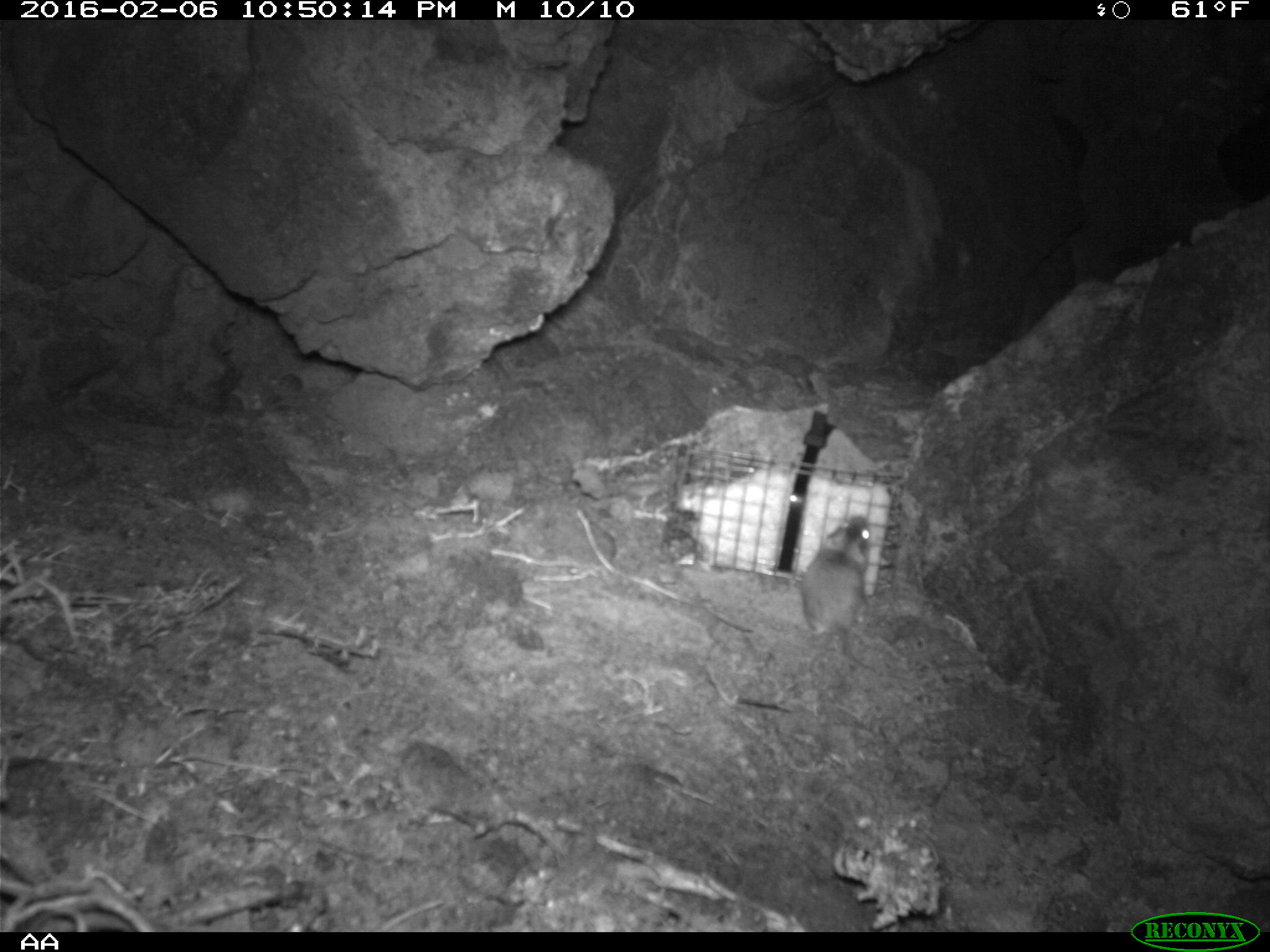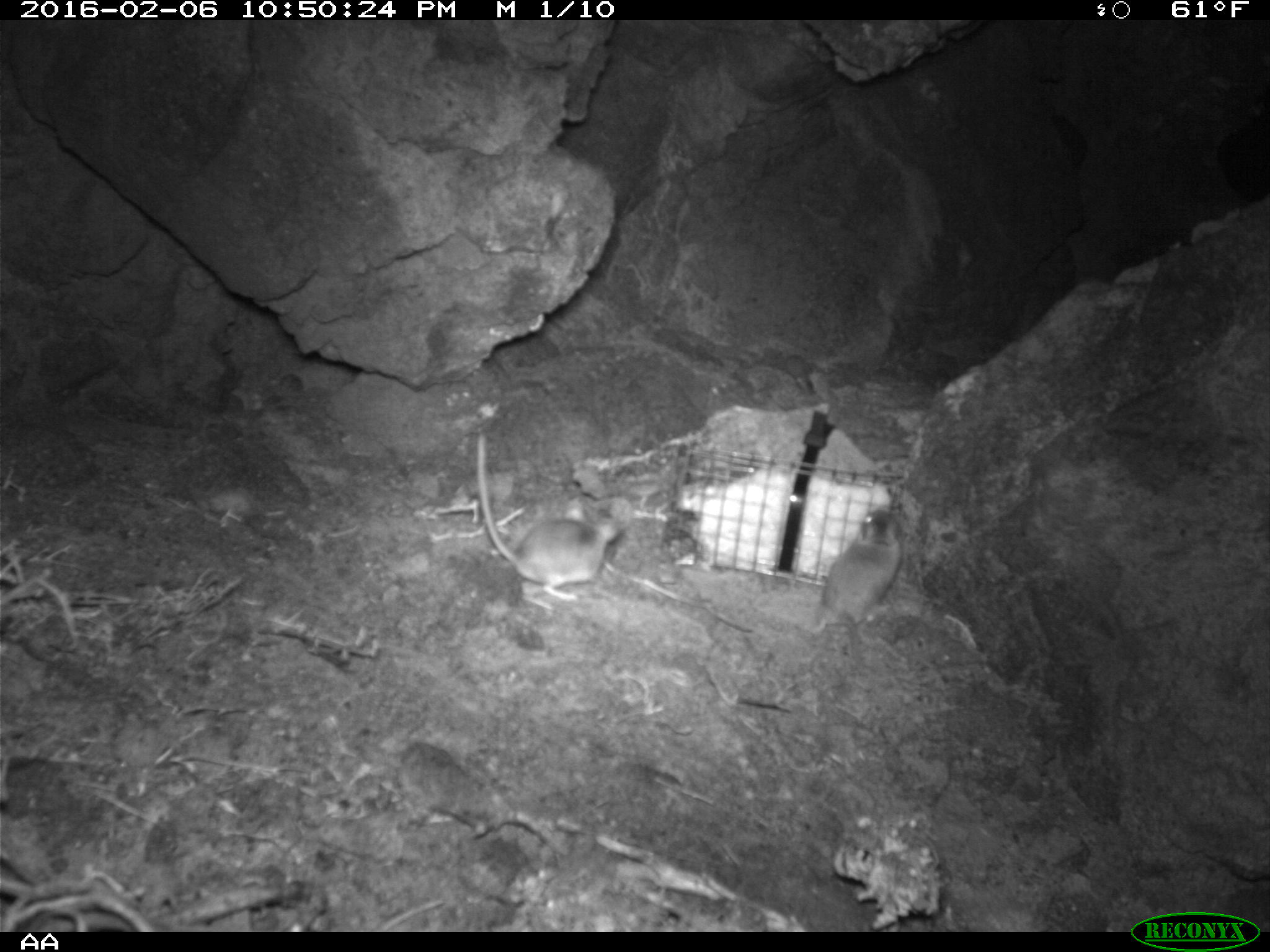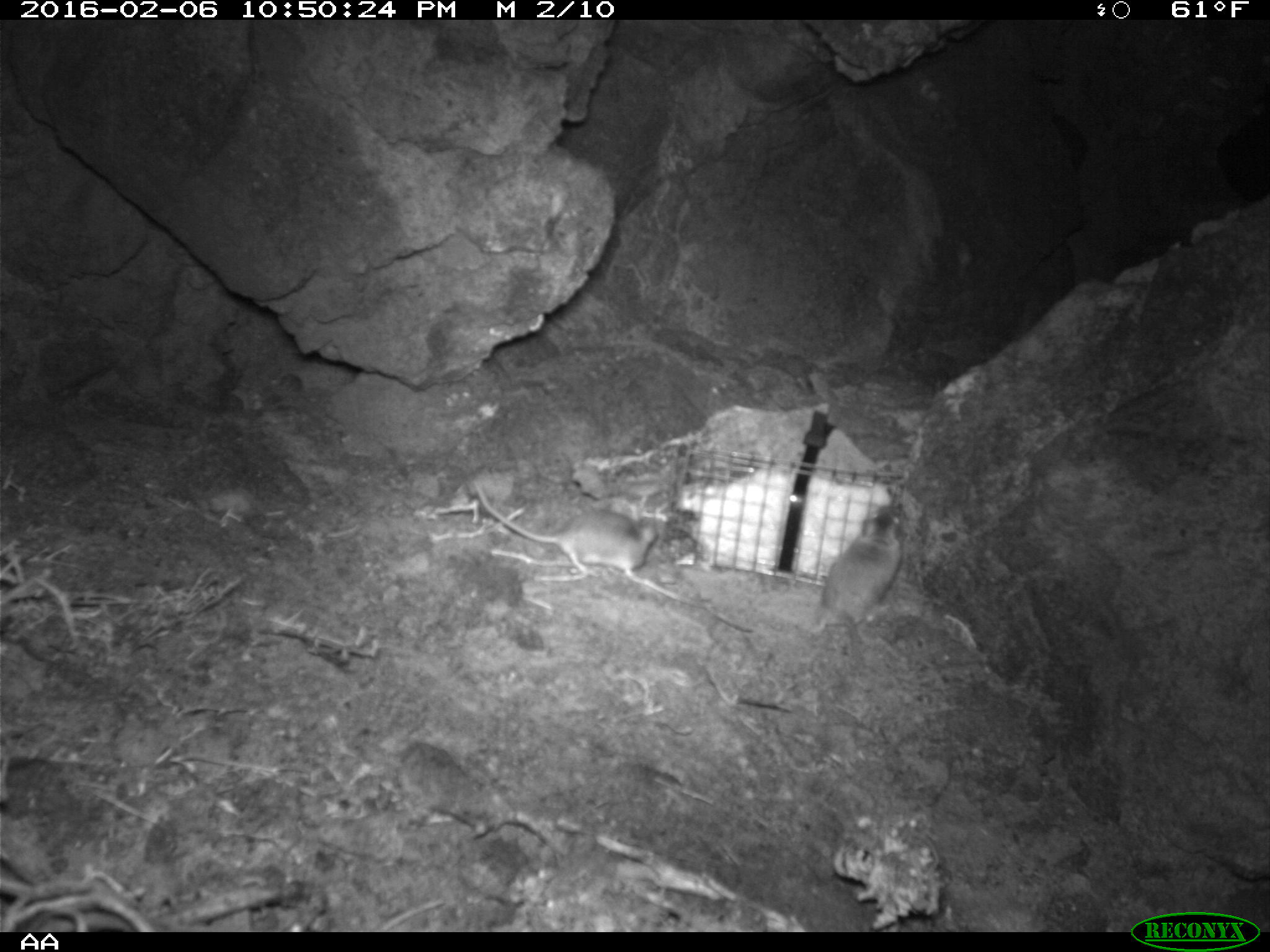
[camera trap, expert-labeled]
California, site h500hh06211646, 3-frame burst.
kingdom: Animalia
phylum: Chordata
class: Mammalia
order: Rodentia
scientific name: Rodentia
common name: rodent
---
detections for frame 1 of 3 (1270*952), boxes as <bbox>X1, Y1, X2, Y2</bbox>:
rodent: <bbox>801, 514, 882, 676</bbox>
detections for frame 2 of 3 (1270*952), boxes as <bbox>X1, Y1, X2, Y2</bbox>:
rodent: <bbox>474, 429, 621, 602</bbox>; <bbox>810, 509, 902, 664</bbox>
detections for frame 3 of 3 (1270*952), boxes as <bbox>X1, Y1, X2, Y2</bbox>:
rodent: <bbox>476, 480, 654, 578</bbox>; <bbox>826, 506, 905, 674</bbox>